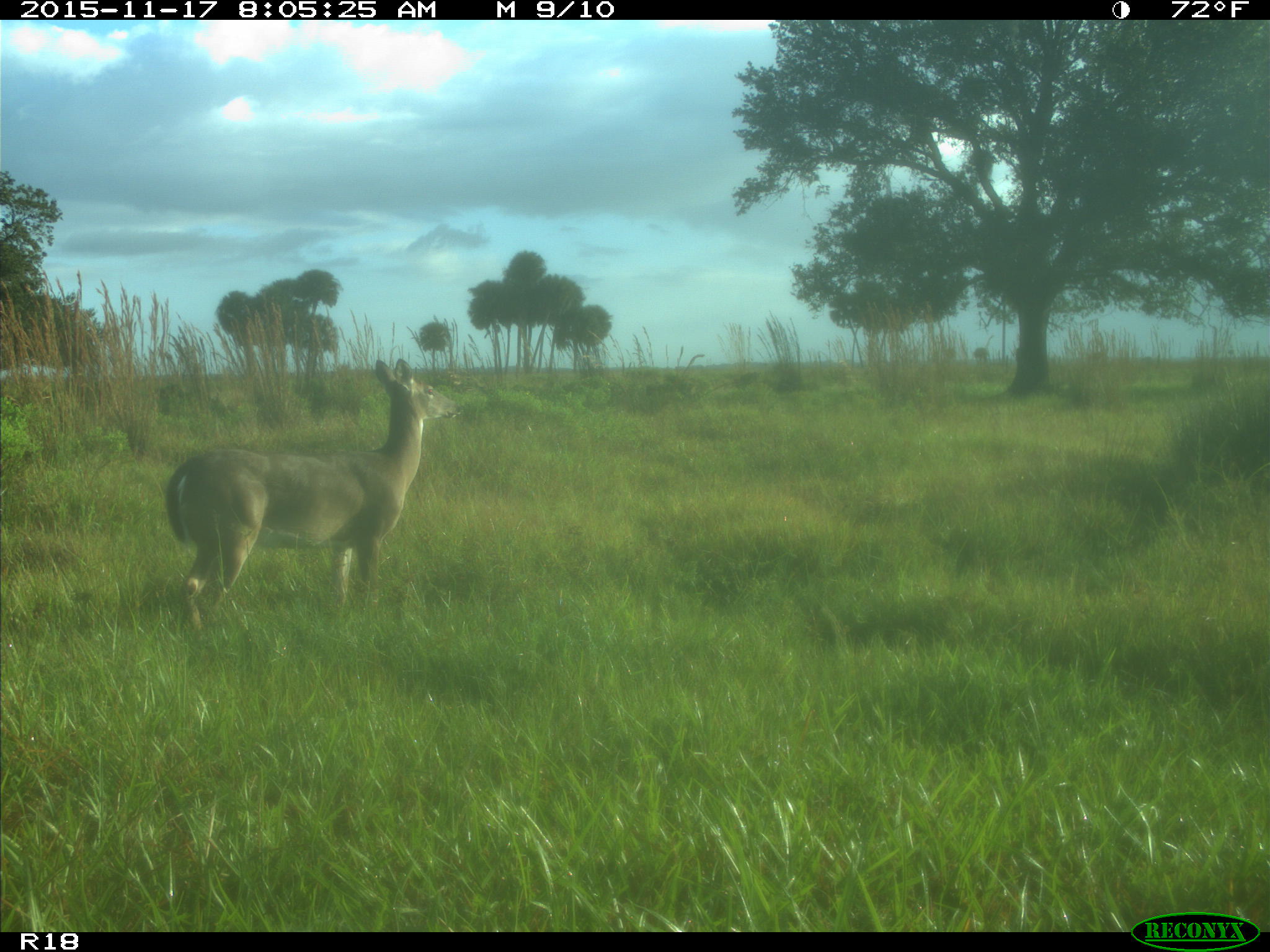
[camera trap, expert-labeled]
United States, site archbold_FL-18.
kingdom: Animalia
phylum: Chordata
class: Mammalia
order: Artiodactyla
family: Cervidae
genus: Odocoileus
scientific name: Odocoileus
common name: deer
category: unidentified deer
Unidentified deer (deer) (Odocoileus).